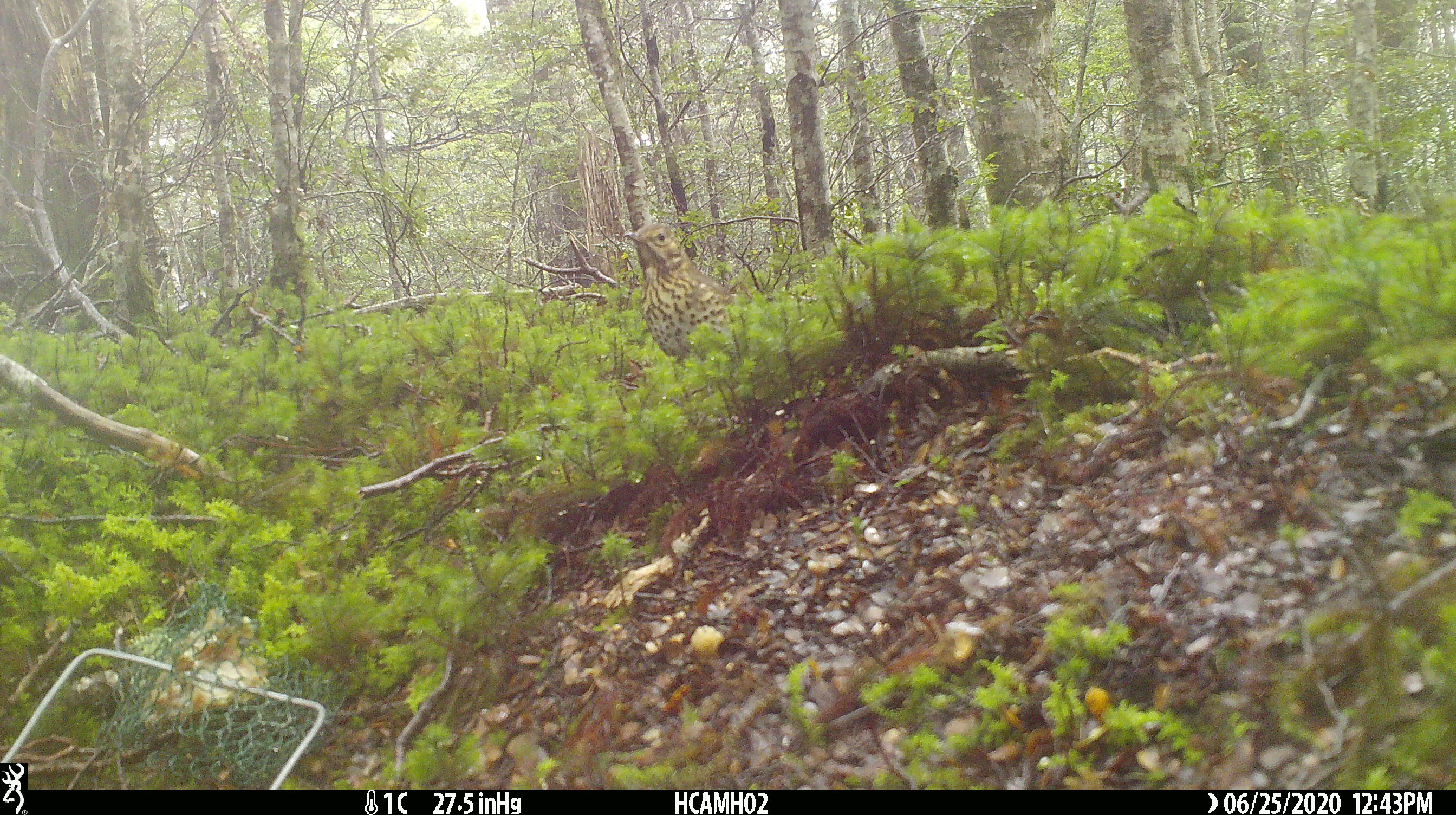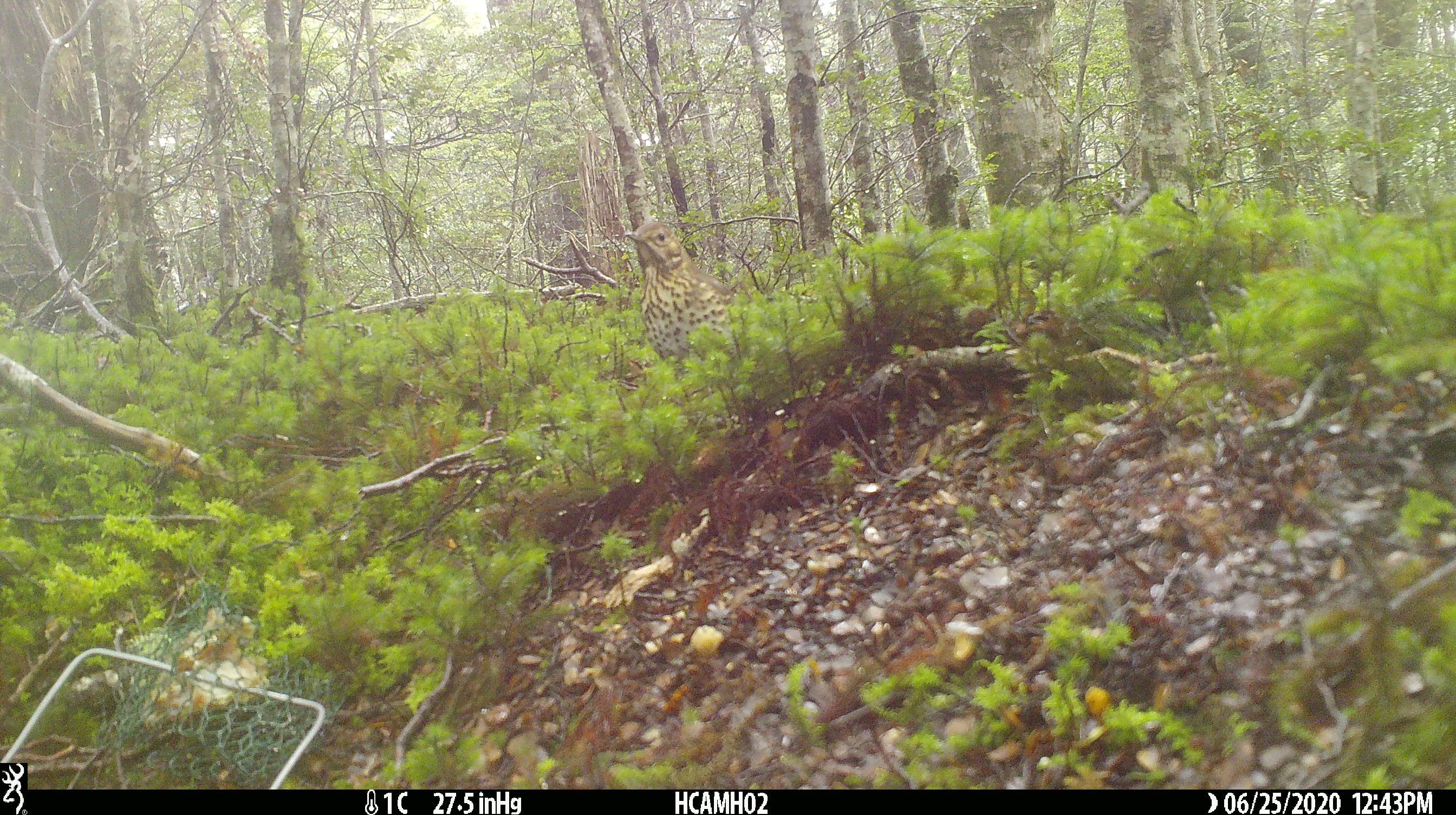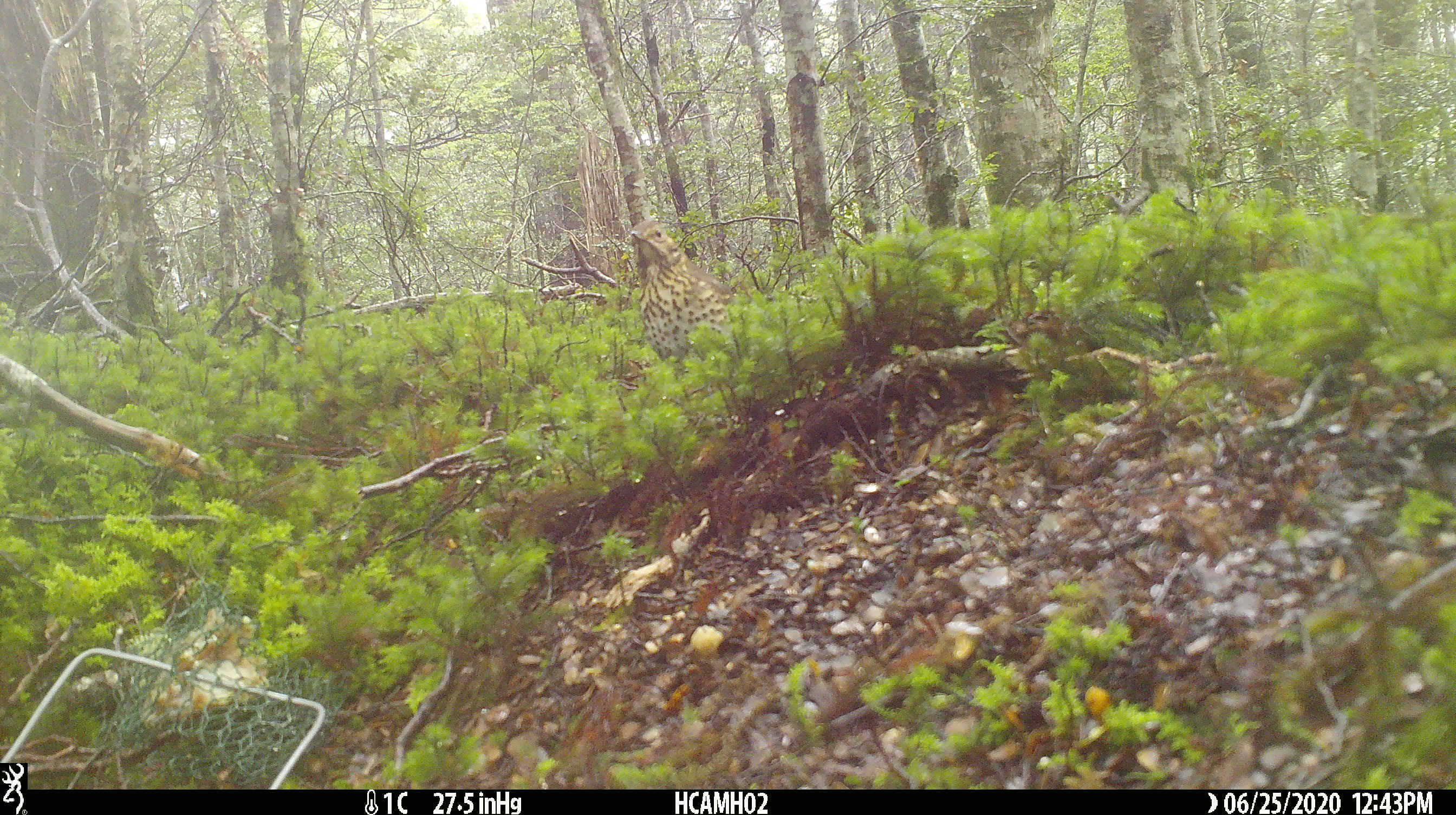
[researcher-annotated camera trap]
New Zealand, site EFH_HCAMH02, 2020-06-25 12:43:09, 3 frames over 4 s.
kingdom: Animalia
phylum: Chordata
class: Aves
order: Passeriformes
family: Turdidae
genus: Turdus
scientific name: Turdus philomelos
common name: song thrush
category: thrush